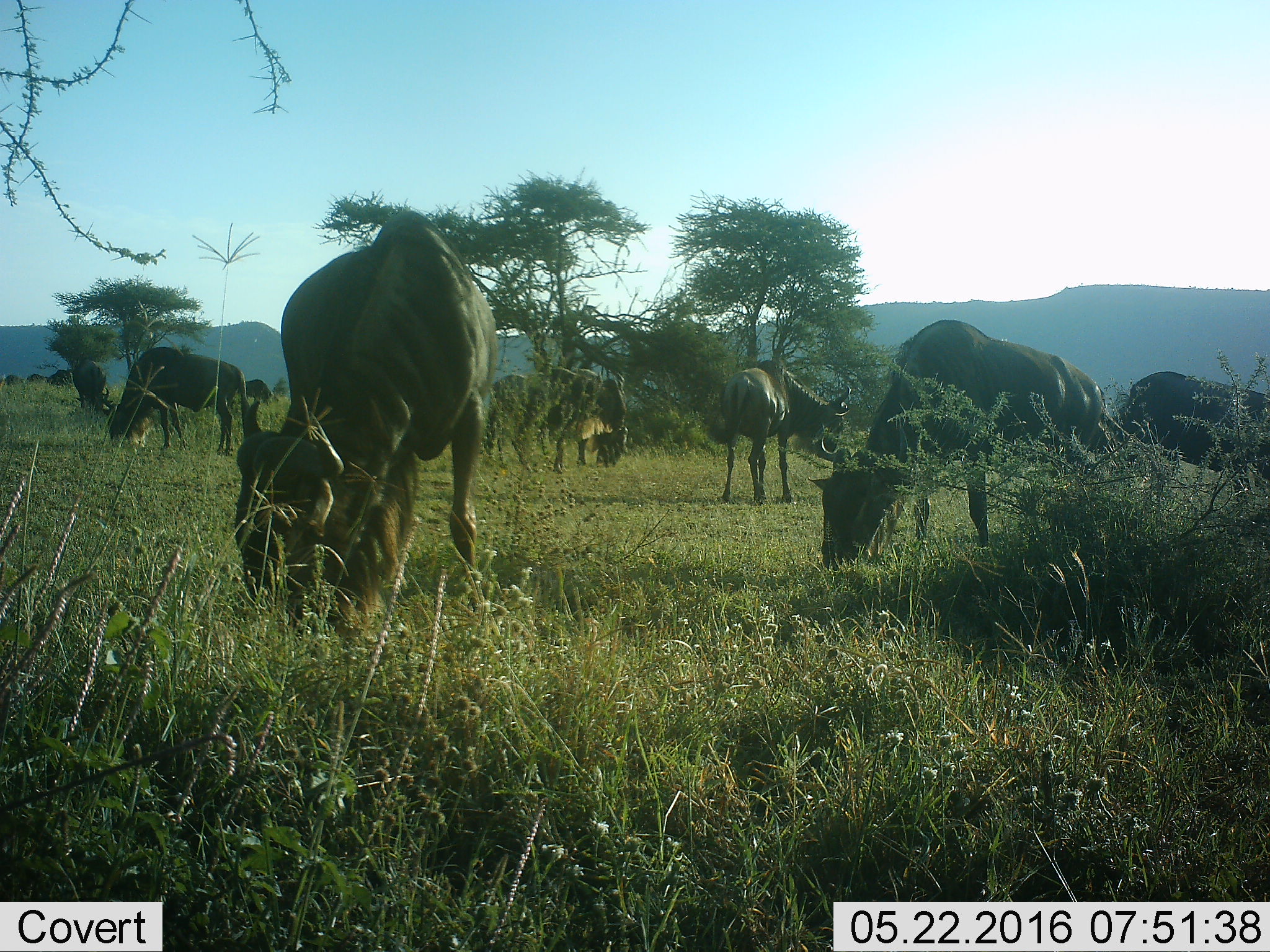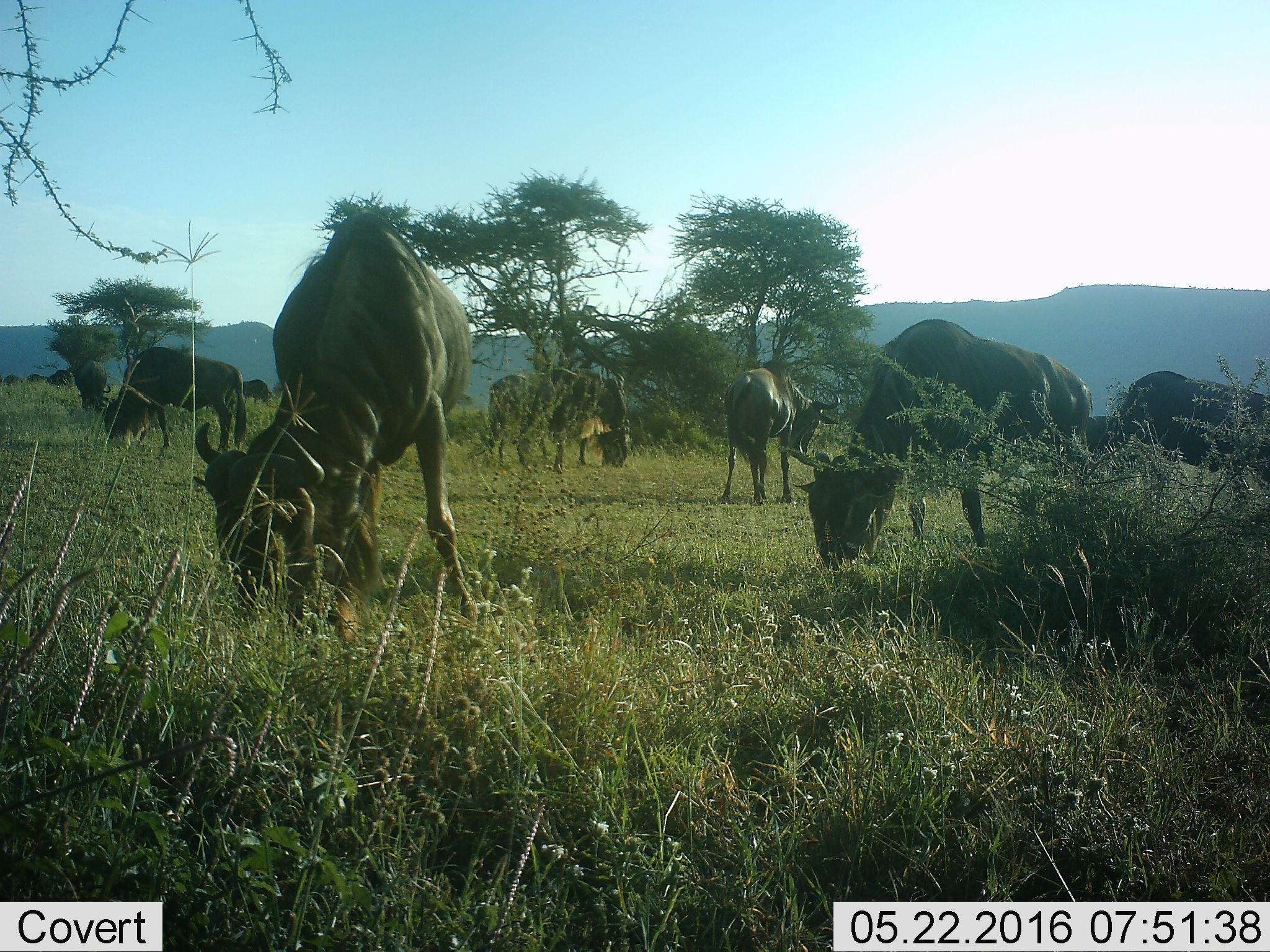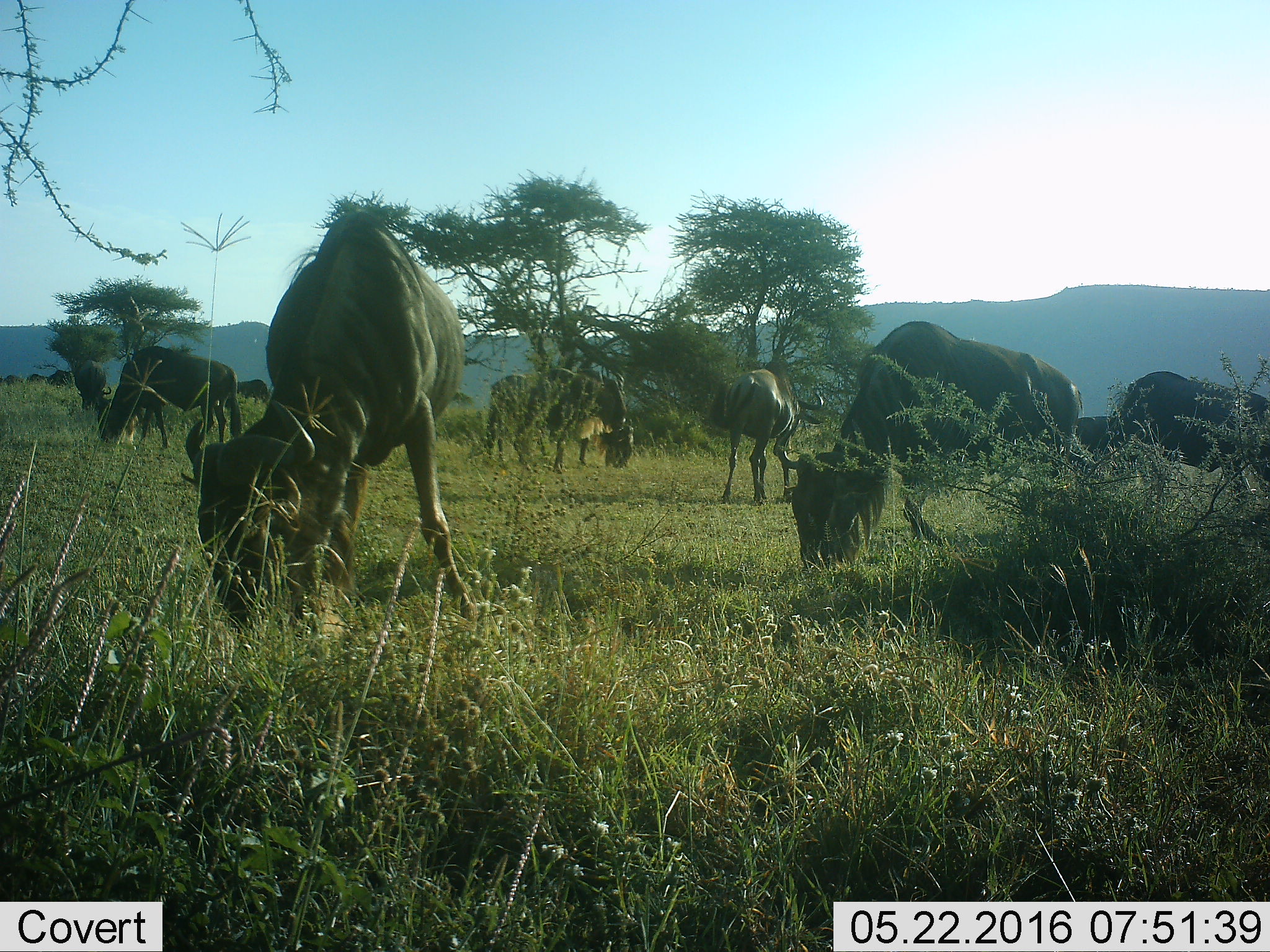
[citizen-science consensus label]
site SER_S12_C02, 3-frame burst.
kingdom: Animalia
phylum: Chordata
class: Mammalia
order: Artiodactyla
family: Bovidae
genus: Connochaetes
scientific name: Connochaetes taurinus taurinus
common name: blue wildebeest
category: wildebeestblue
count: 11-50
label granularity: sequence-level